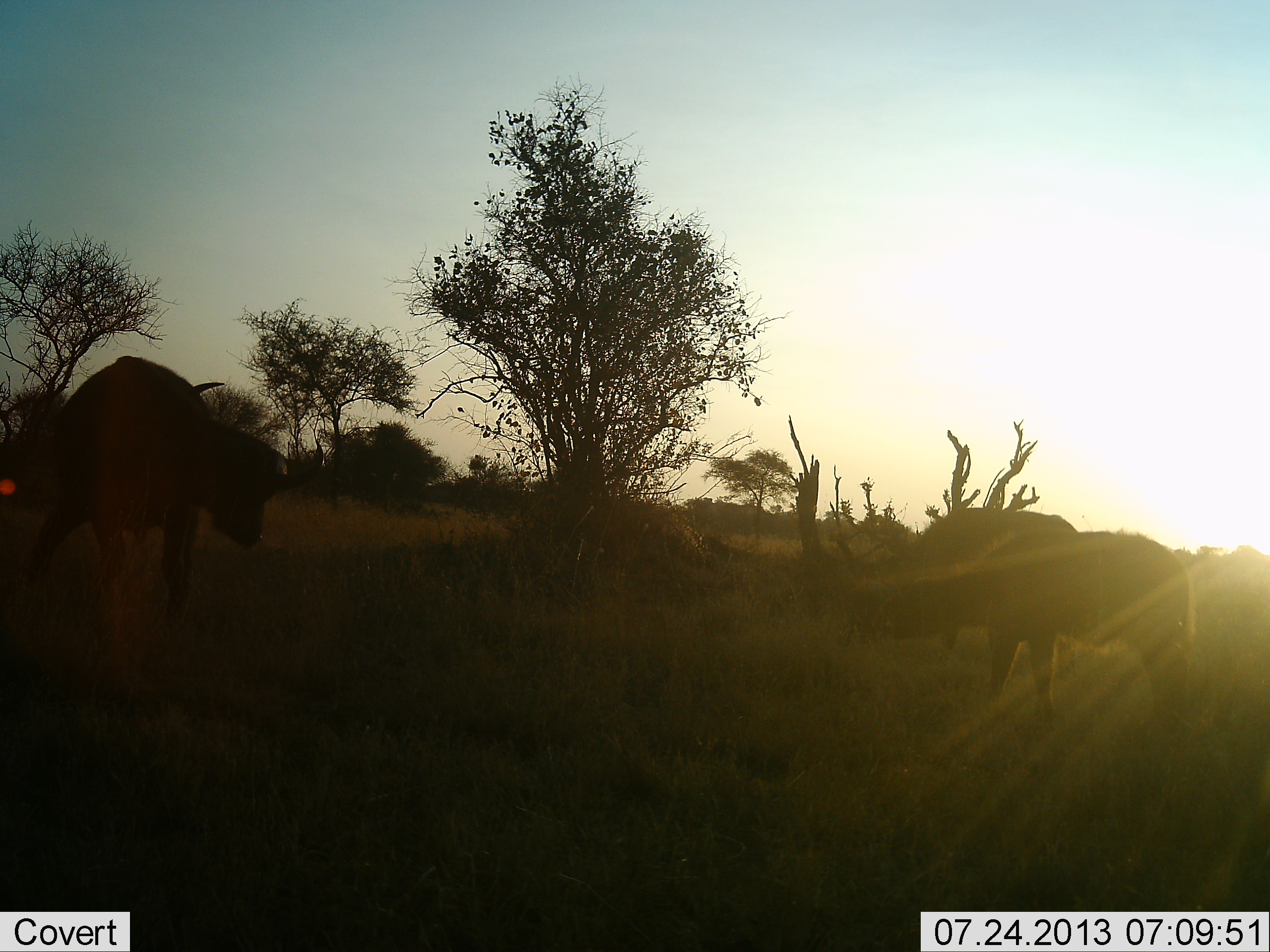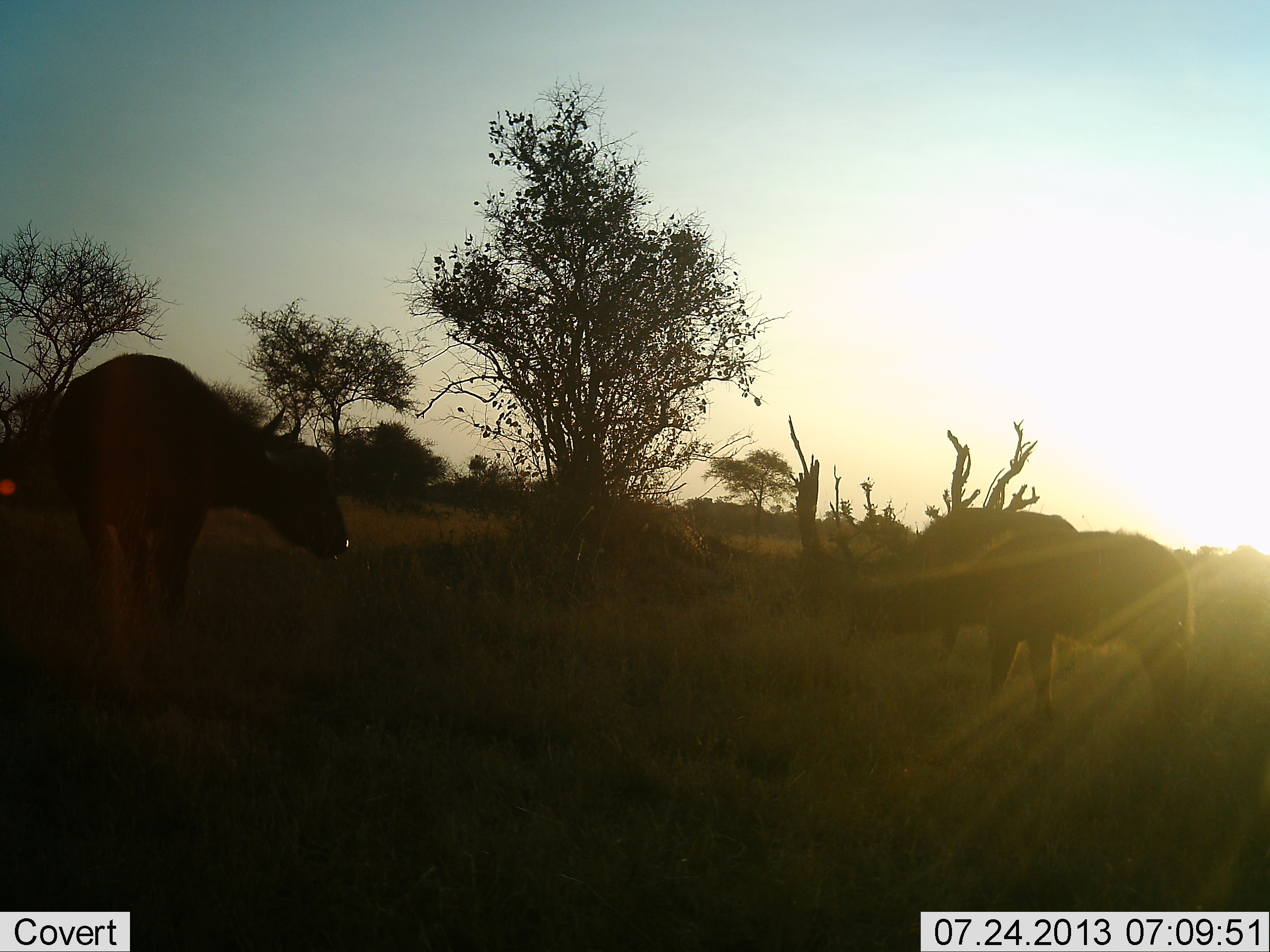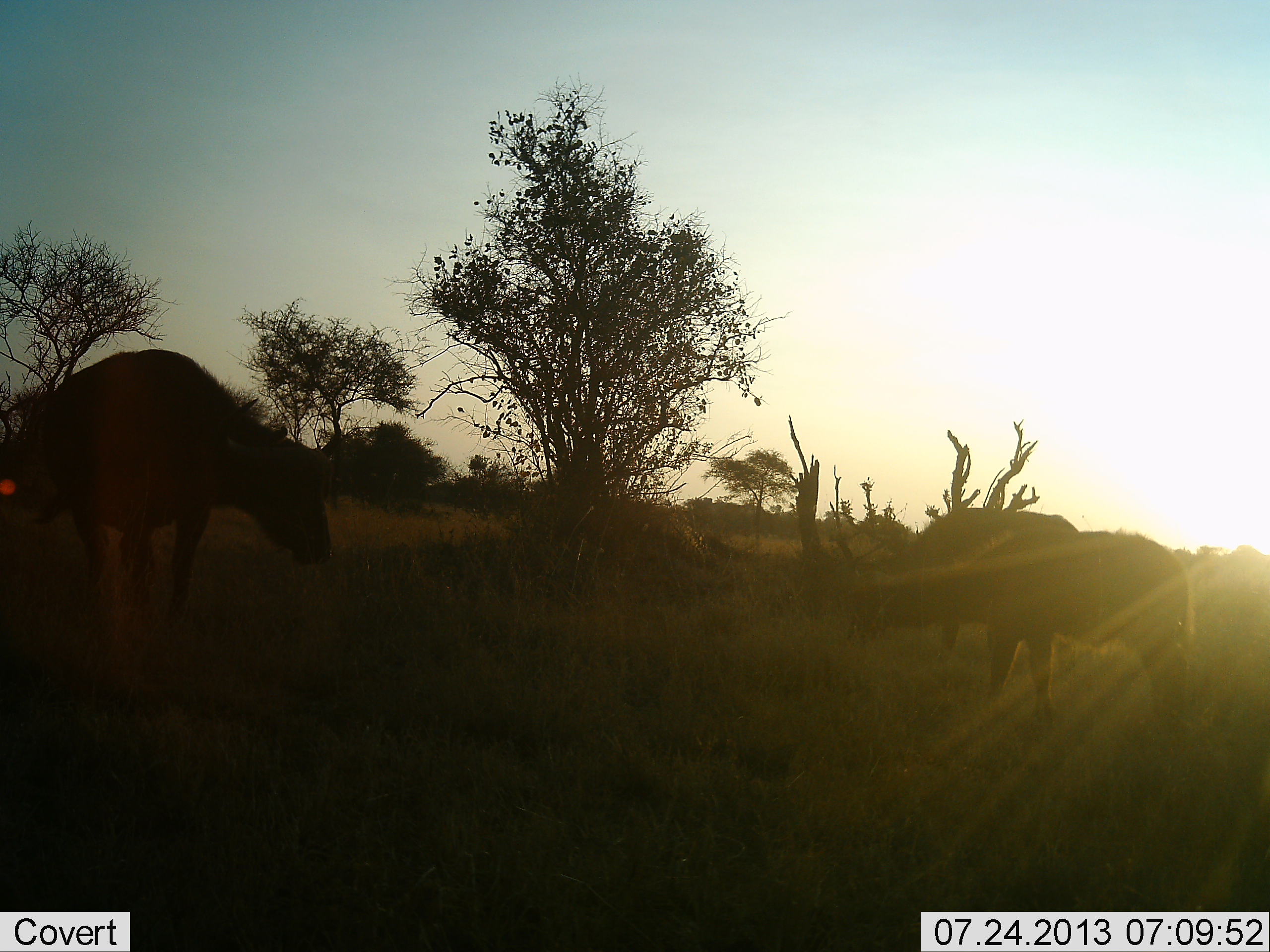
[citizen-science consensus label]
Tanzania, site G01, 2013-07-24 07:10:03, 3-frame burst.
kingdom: Animalia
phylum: Chordata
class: Mammalia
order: Artiodactyla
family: Bovidae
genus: Syncerus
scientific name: Syncerus caffer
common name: cape buffalo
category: buffalo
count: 3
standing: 67%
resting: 0%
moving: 25%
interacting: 17%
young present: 25%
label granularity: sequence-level